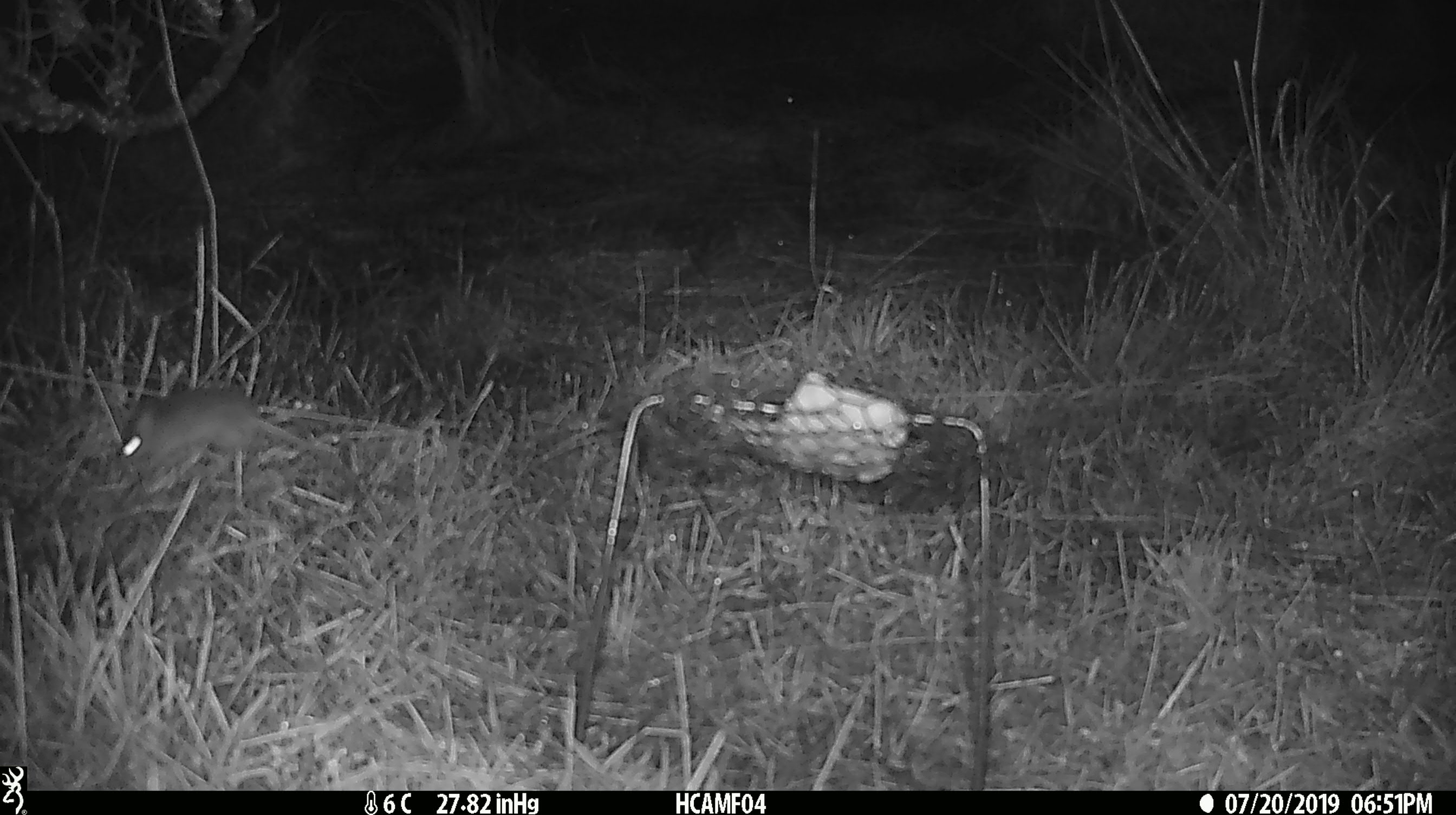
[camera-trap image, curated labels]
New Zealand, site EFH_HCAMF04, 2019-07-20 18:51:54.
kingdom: Animalia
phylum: Chordata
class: Mammalia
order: Rodentia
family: Muridae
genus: Mus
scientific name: Mus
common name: mouse